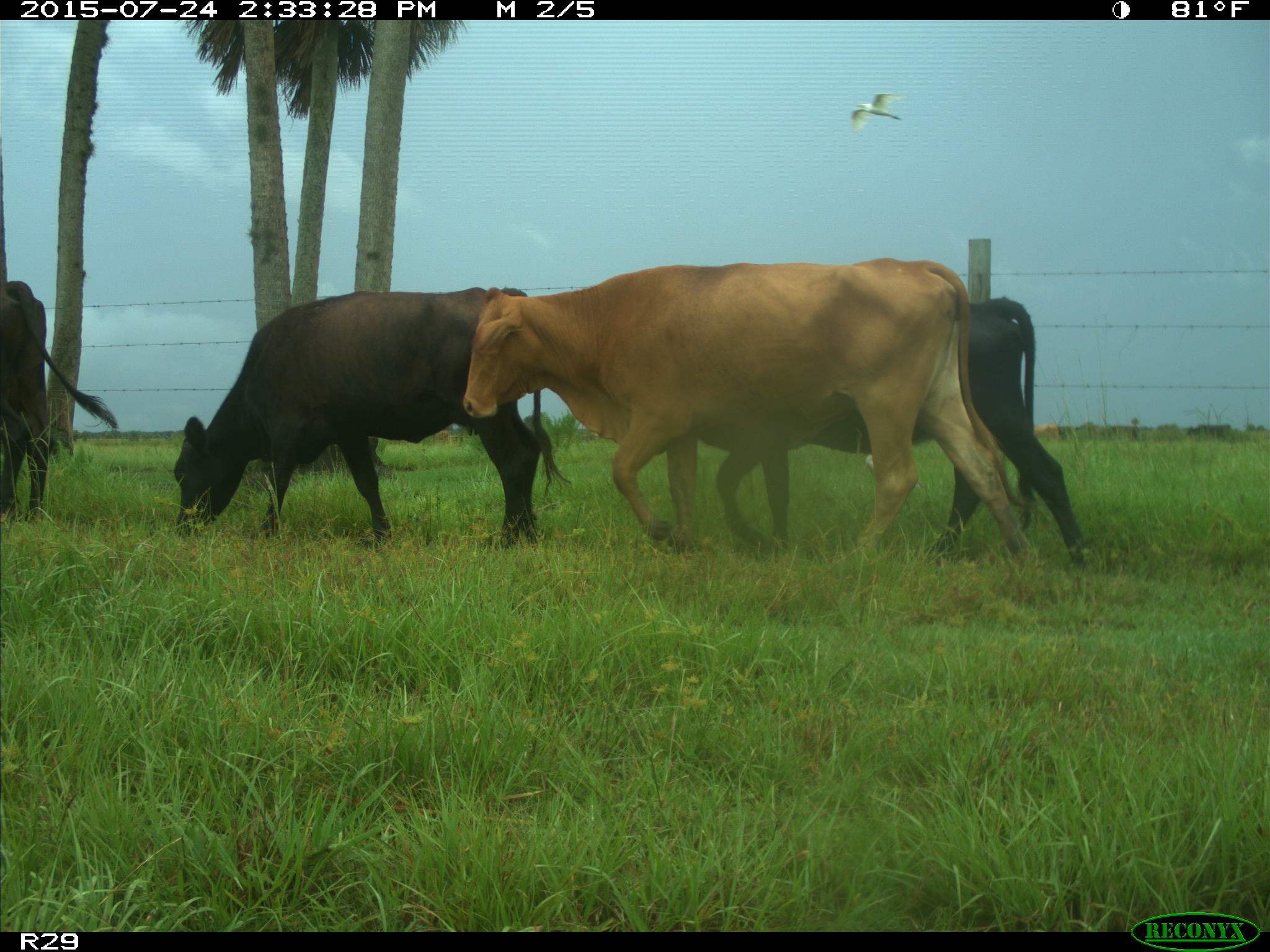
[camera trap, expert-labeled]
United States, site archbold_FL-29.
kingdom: Animalia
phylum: Chordata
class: Mammalia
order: Artiodactyla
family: Bovidae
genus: Bos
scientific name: Bos taurus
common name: domestic cow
Bos taurus (domestic cow).